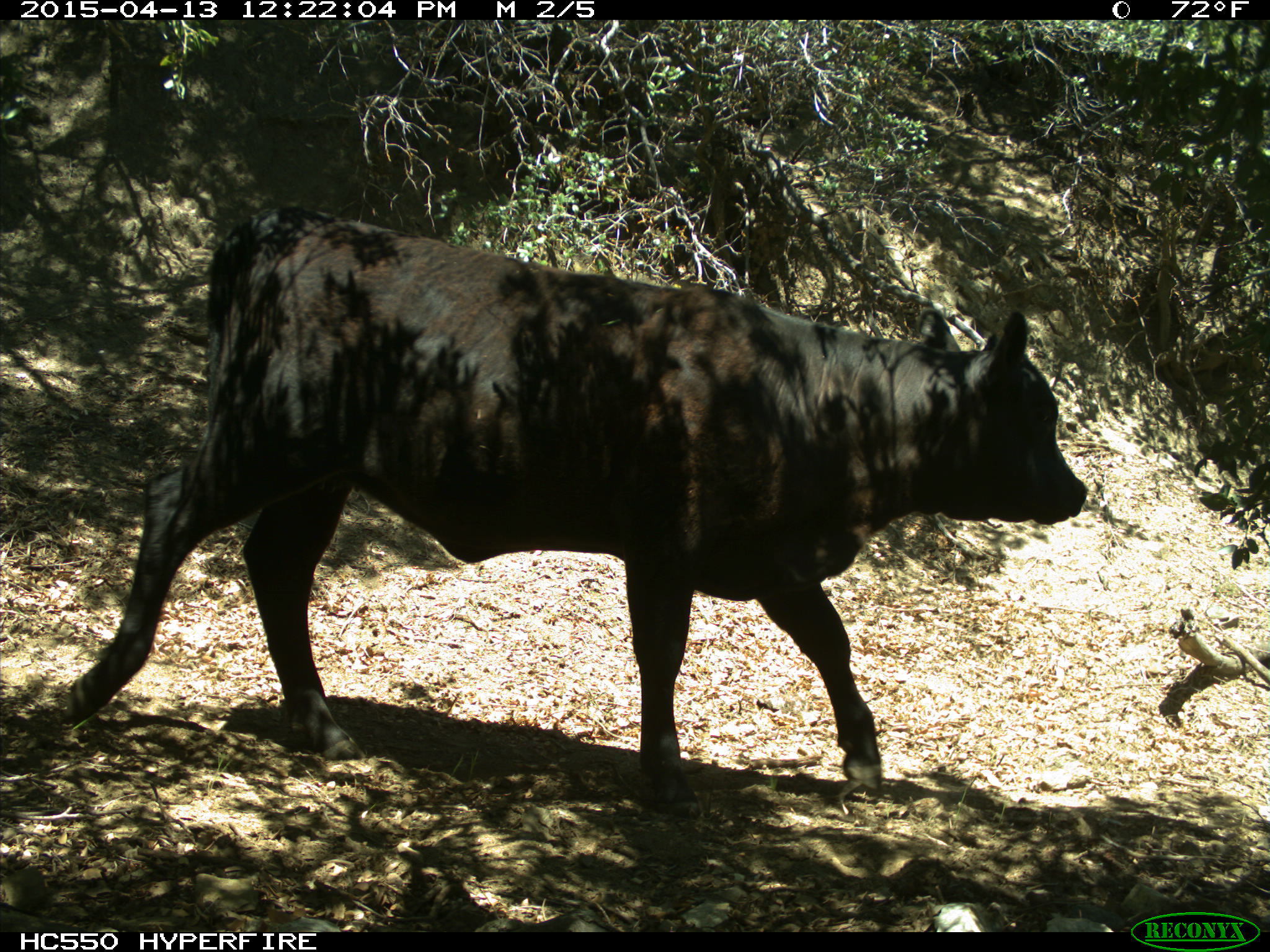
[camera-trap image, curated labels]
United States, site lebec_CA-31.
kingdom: Animalia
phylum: Chordata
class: Mammalia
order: Artiodactyla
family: Bovidae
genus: Bos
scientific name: Bos taurus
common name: domestic cow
Bos taurus (domestic cow).